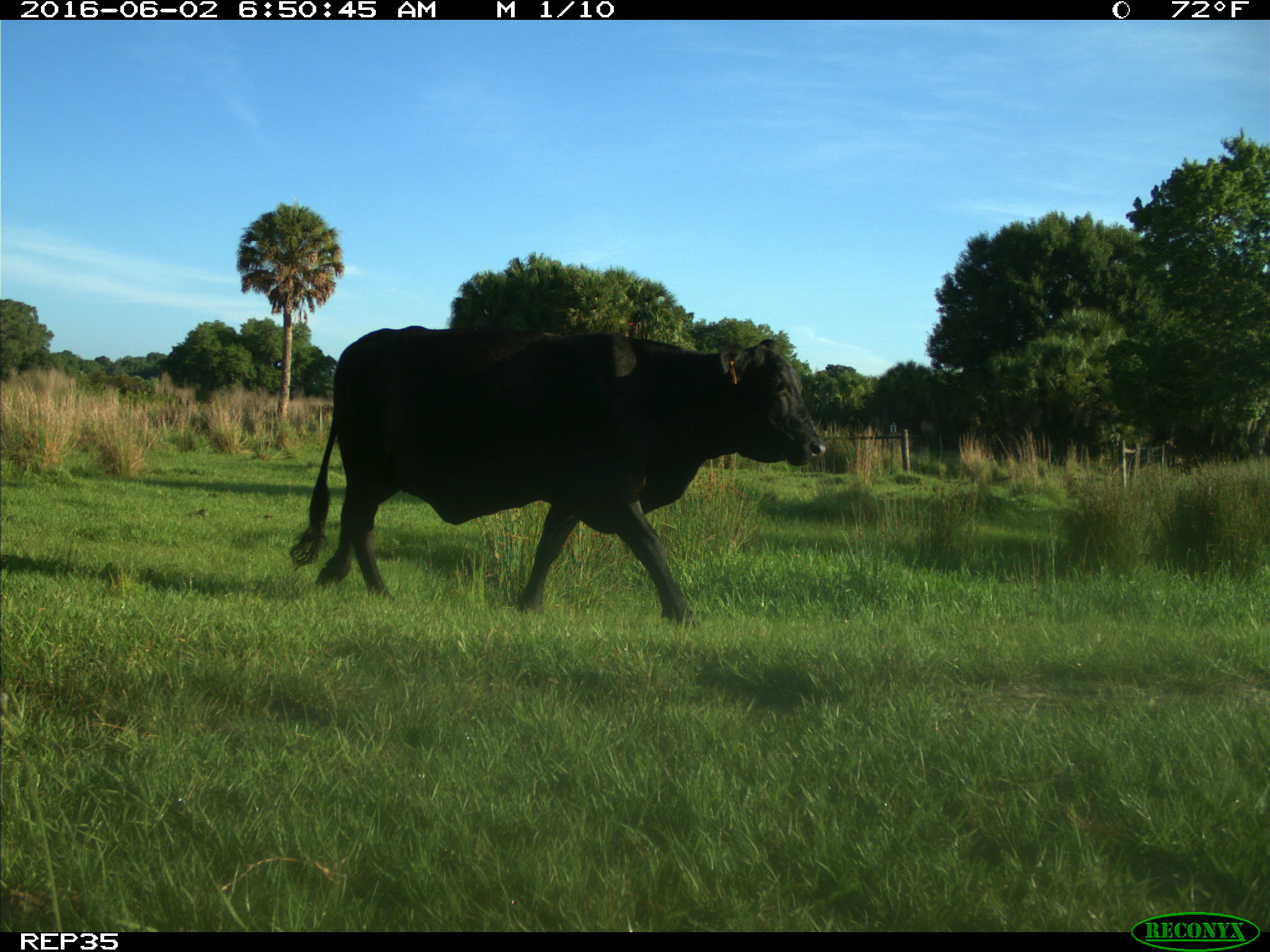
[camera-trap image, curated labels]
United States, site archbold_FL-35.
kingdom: Animalia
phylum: Chordata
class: Mammalia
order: Artiodactyla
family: Bovidae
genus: Bos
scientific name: Bos taurus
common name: domestic cow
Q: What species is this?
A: Bos taurus (domestic cow).